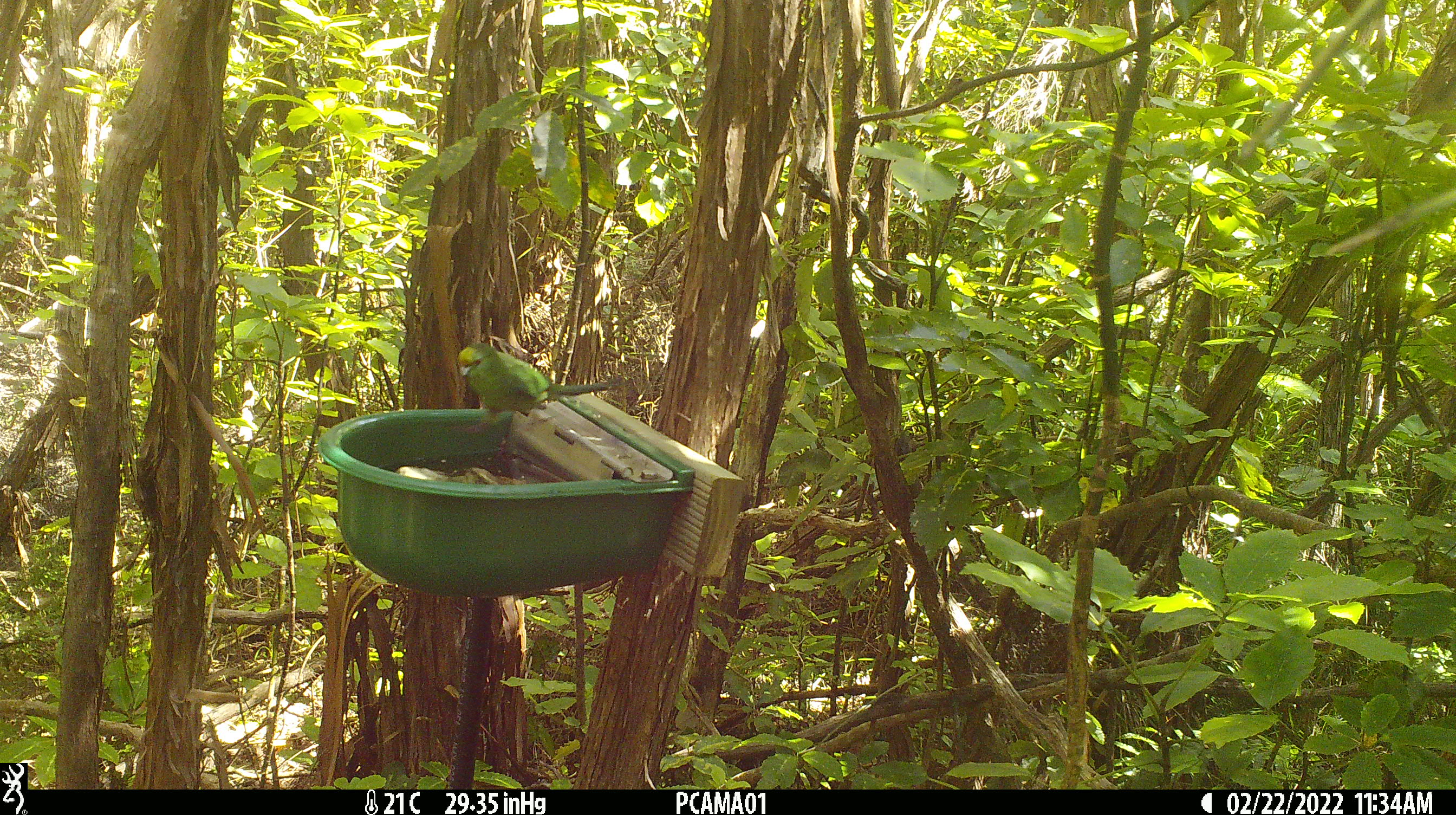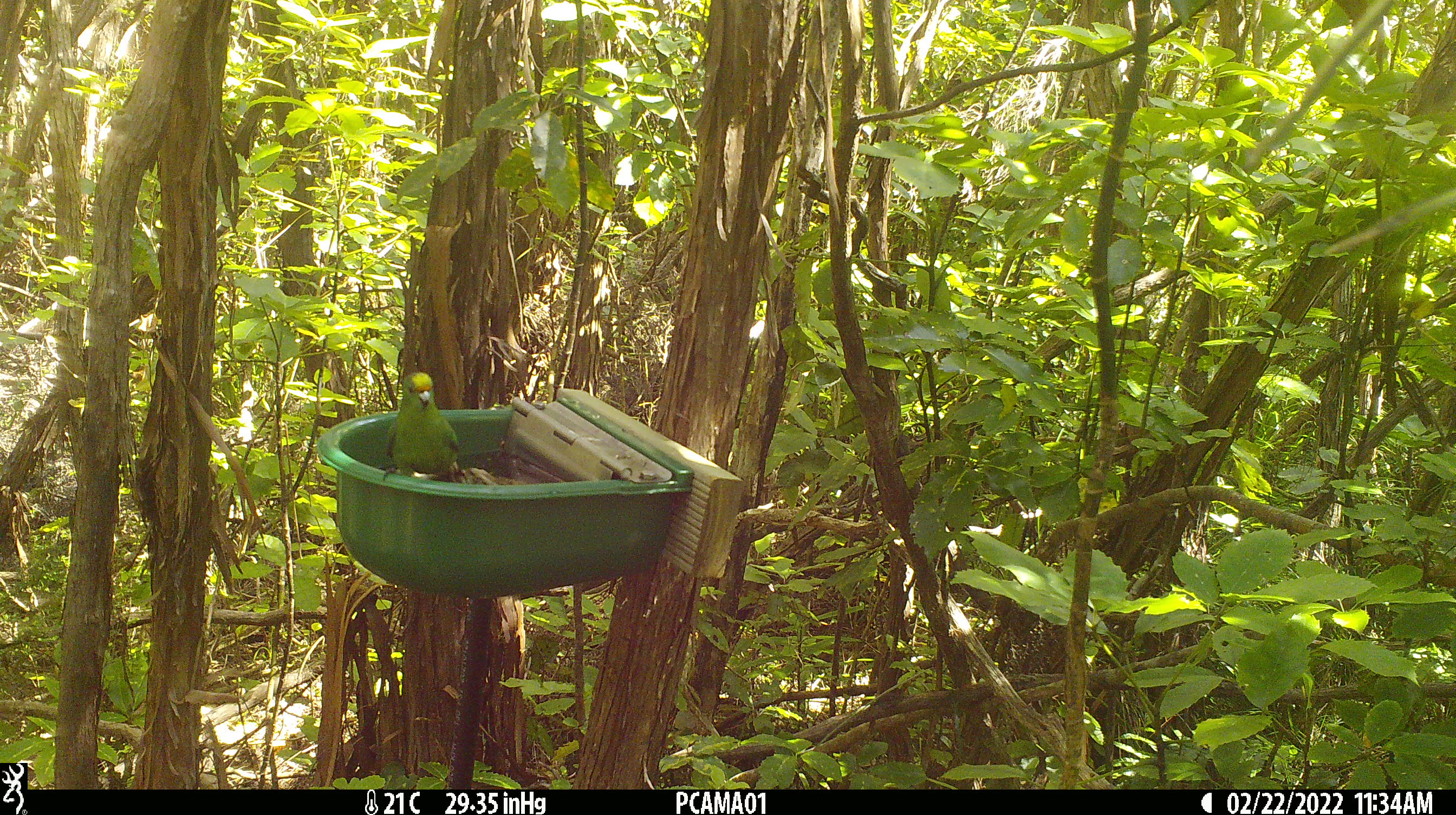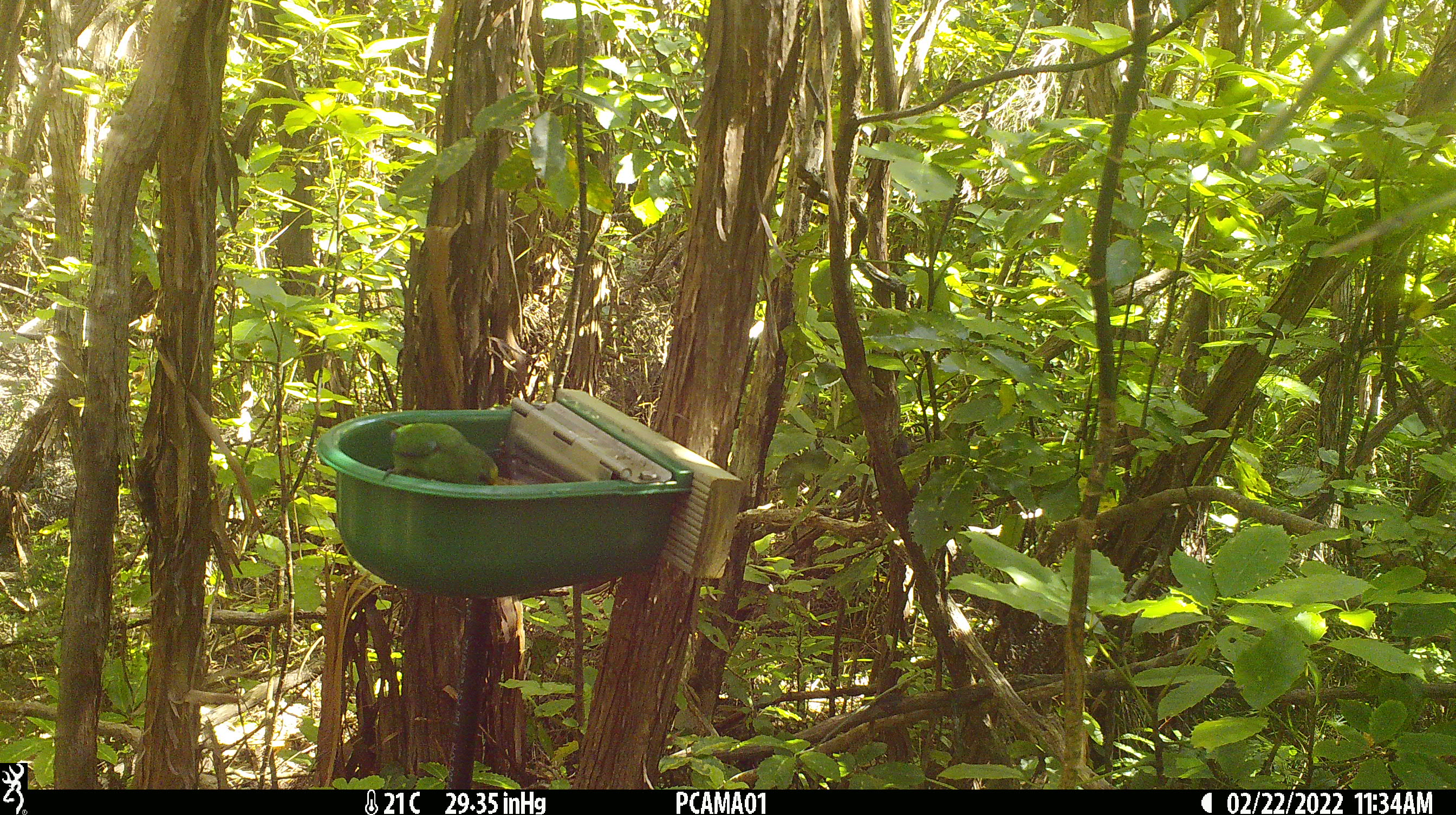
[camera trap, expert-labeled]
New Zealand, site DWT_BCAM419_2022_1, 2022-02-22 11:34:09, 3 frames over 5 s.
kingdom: Animalia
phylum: Chordata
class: Aves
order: Psittaciformes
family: Psittaculidae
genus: Cyanoramphus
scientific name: Cyanoramphus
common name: parakeet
Parakeet (Cyanoramphus).